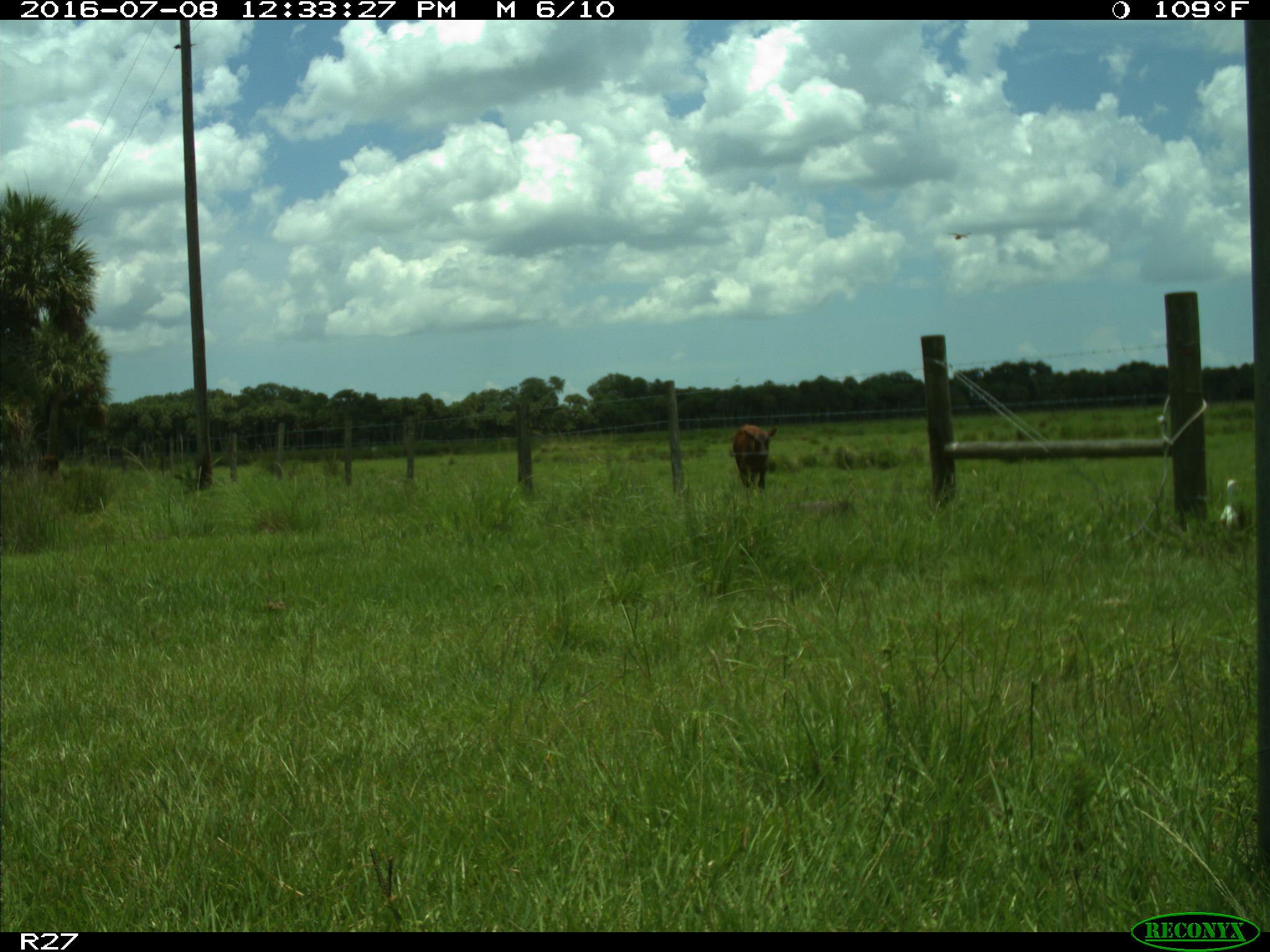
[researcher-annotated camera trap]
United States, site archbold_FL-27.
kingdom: Animalia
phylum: Chordata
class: Mammalia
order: Artiodactyla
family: Bovidae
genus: Bos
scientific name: Bos taurus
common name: domestic cow